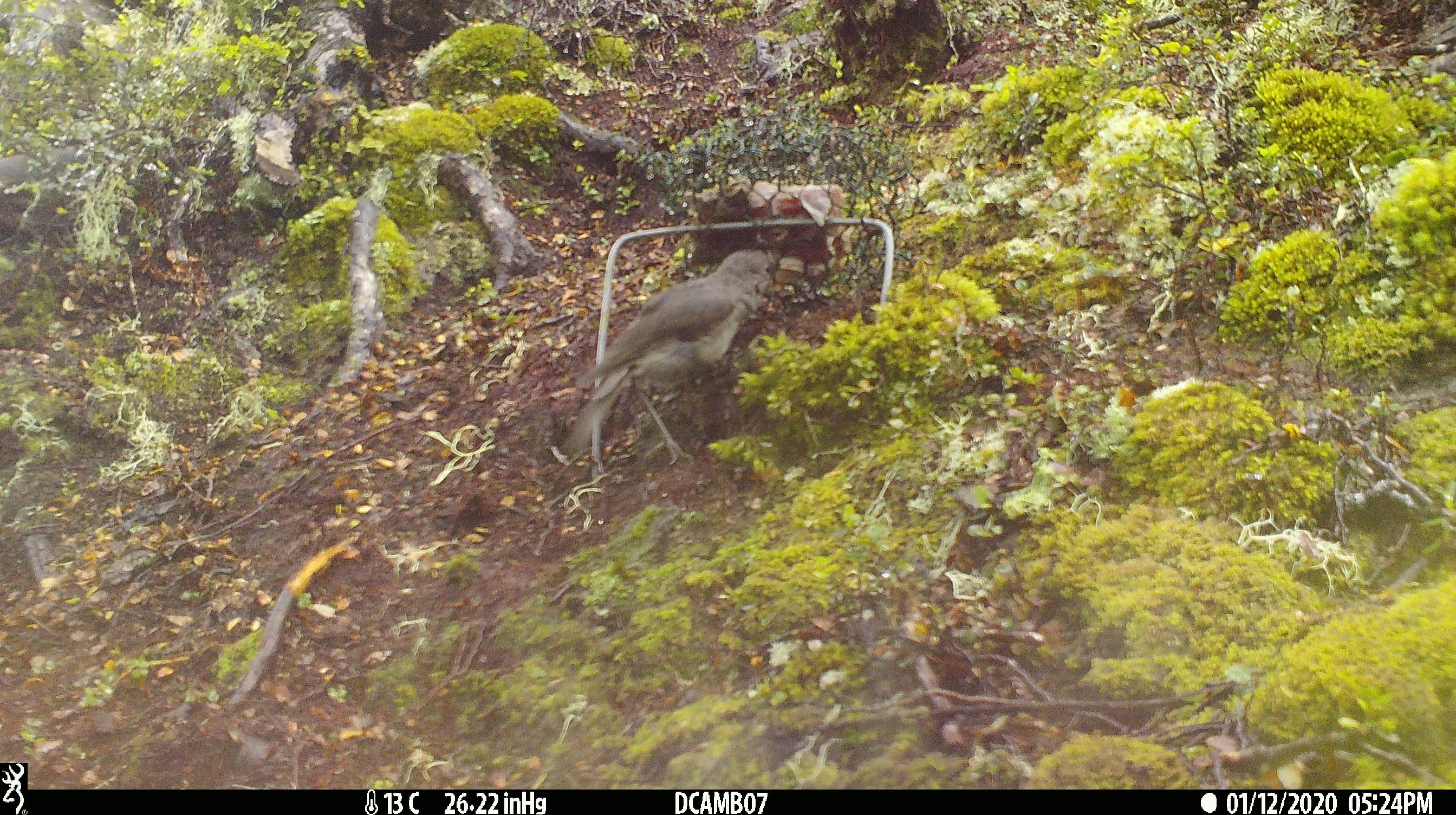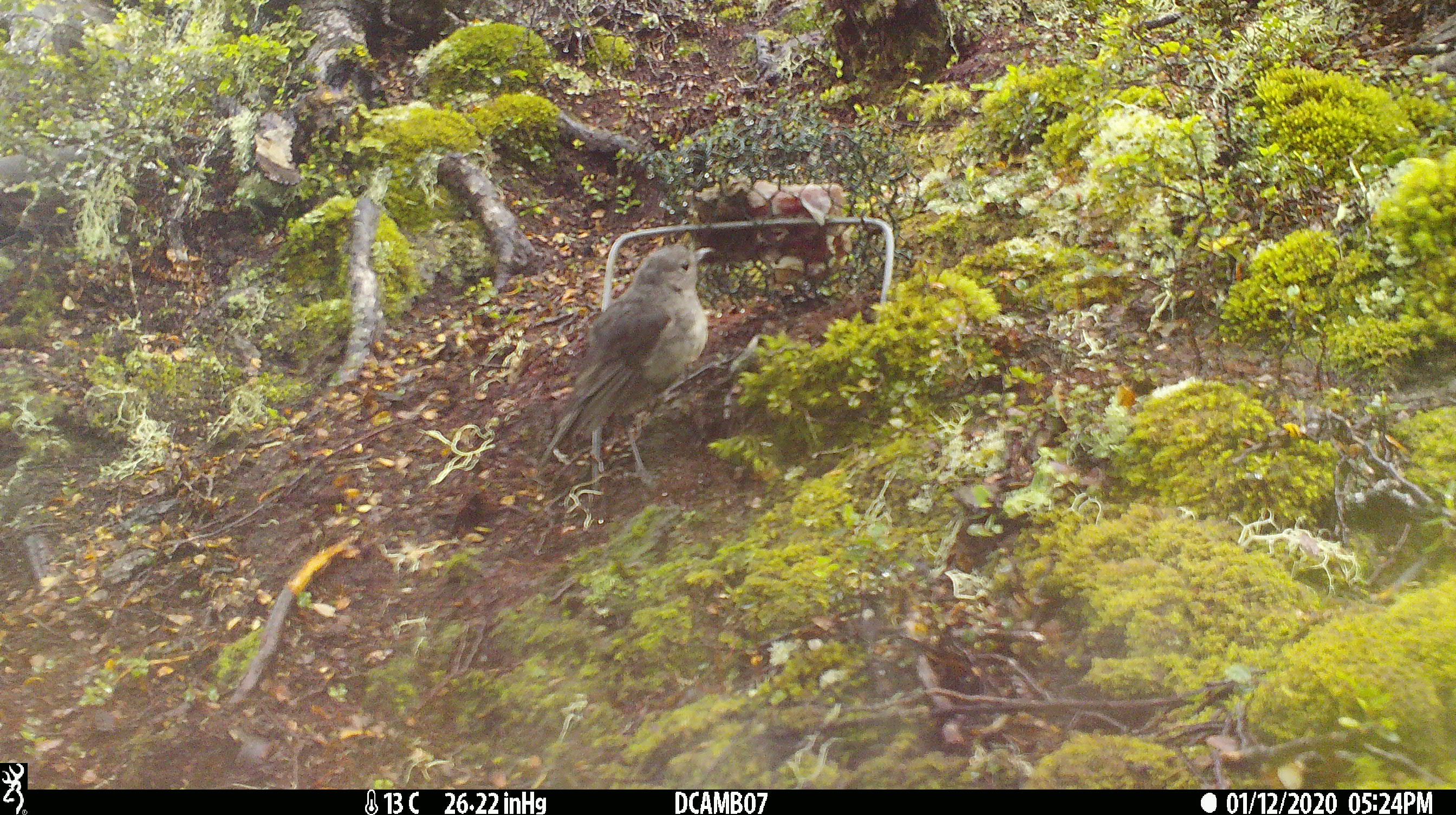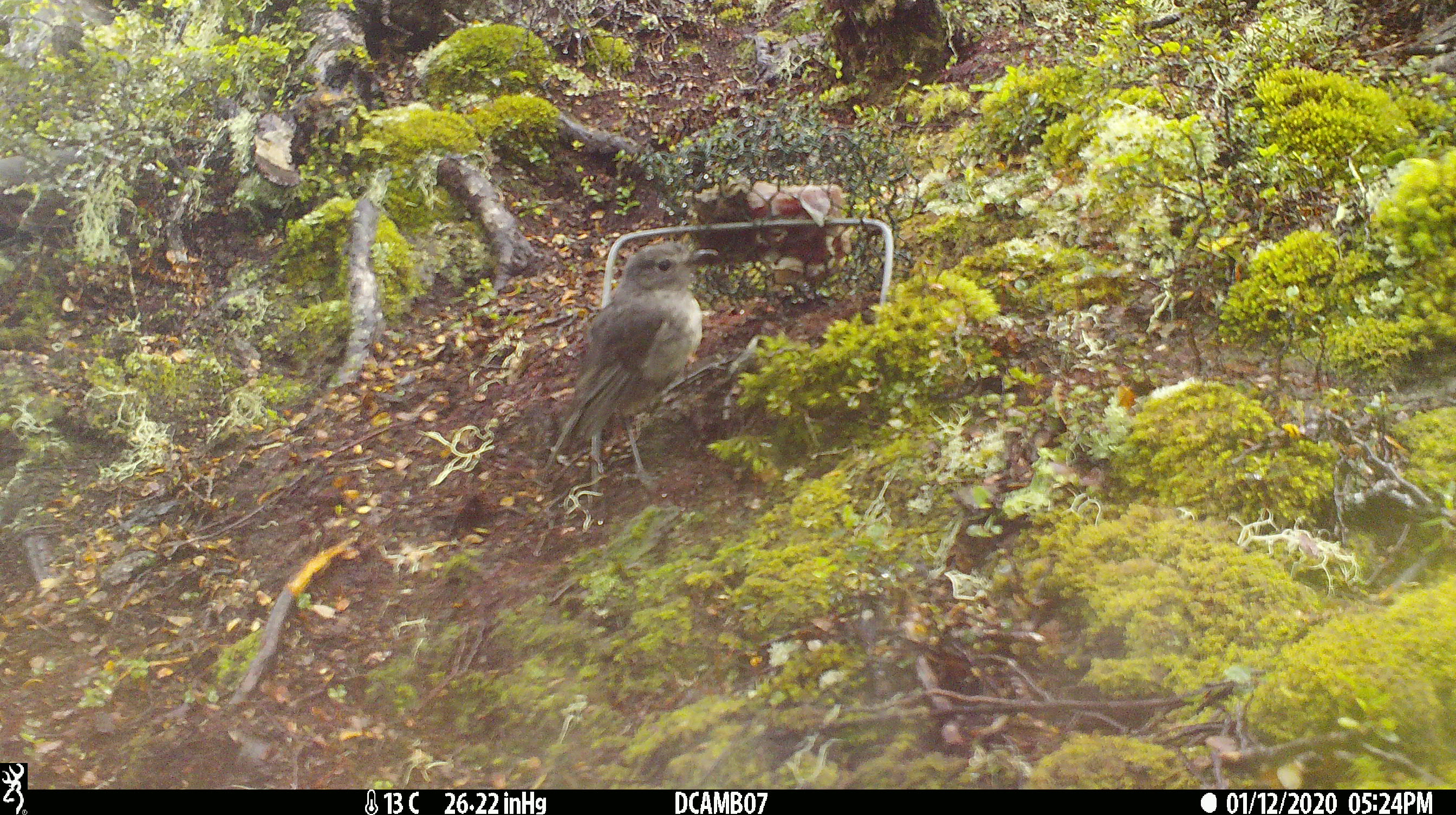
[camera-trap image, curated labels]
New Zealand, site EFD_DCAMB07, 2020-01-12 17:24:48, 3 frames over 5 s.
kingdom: Animalia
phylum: Chordata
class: Aves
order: Passeriformes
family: Petroicidae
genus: Petroica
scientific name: Petroica australis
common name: new zealand robin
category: robin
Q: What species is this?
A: Robin (new zealand robin) (Petroica australis).